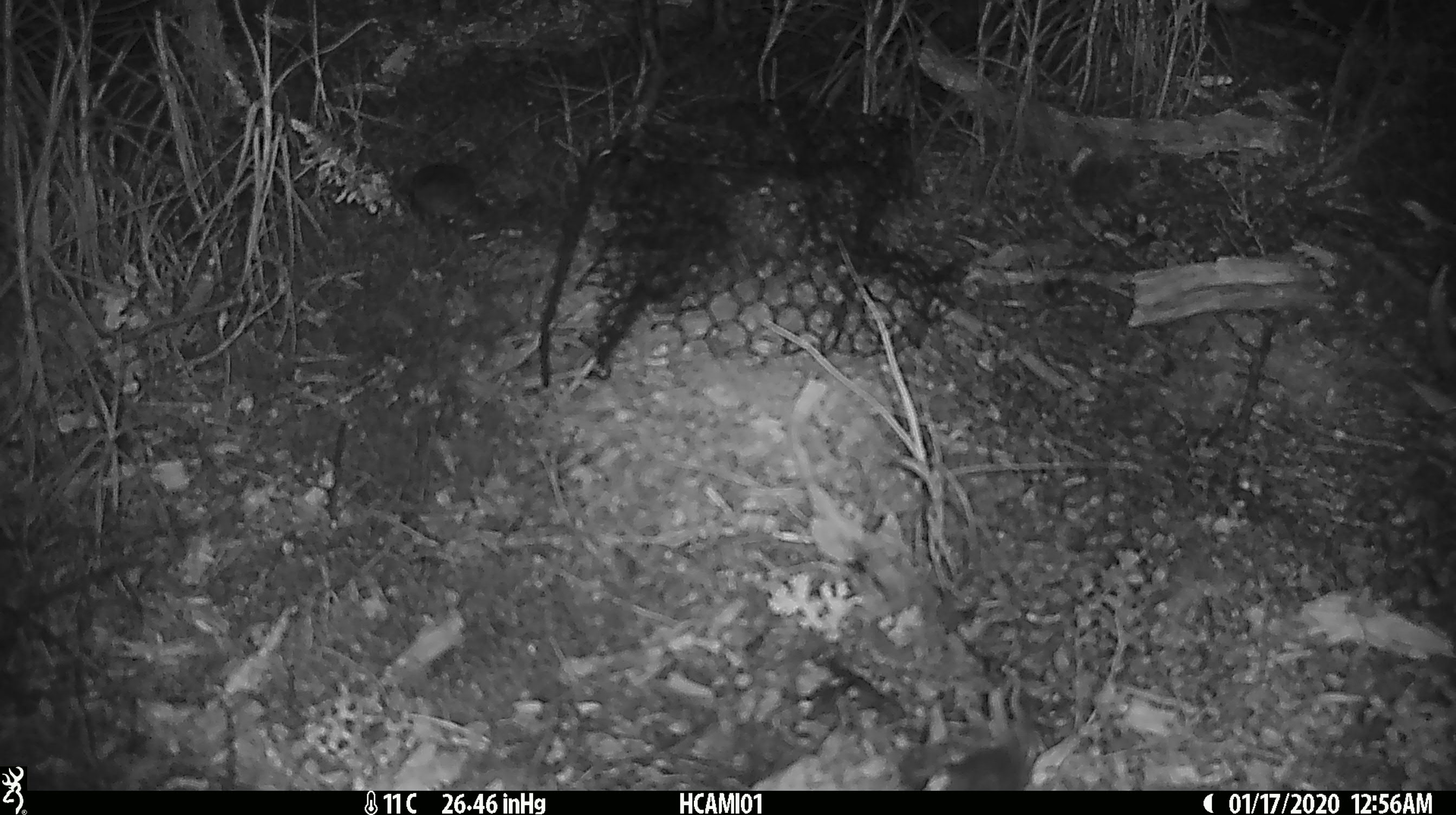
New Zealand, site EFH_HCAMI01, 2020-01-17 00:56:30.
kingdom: Animalia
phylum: Chordata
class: Mammalia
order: Rodentia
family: Muridae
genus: Mus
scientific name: Mus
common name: mouse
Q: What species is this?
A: Mouse (Mus).